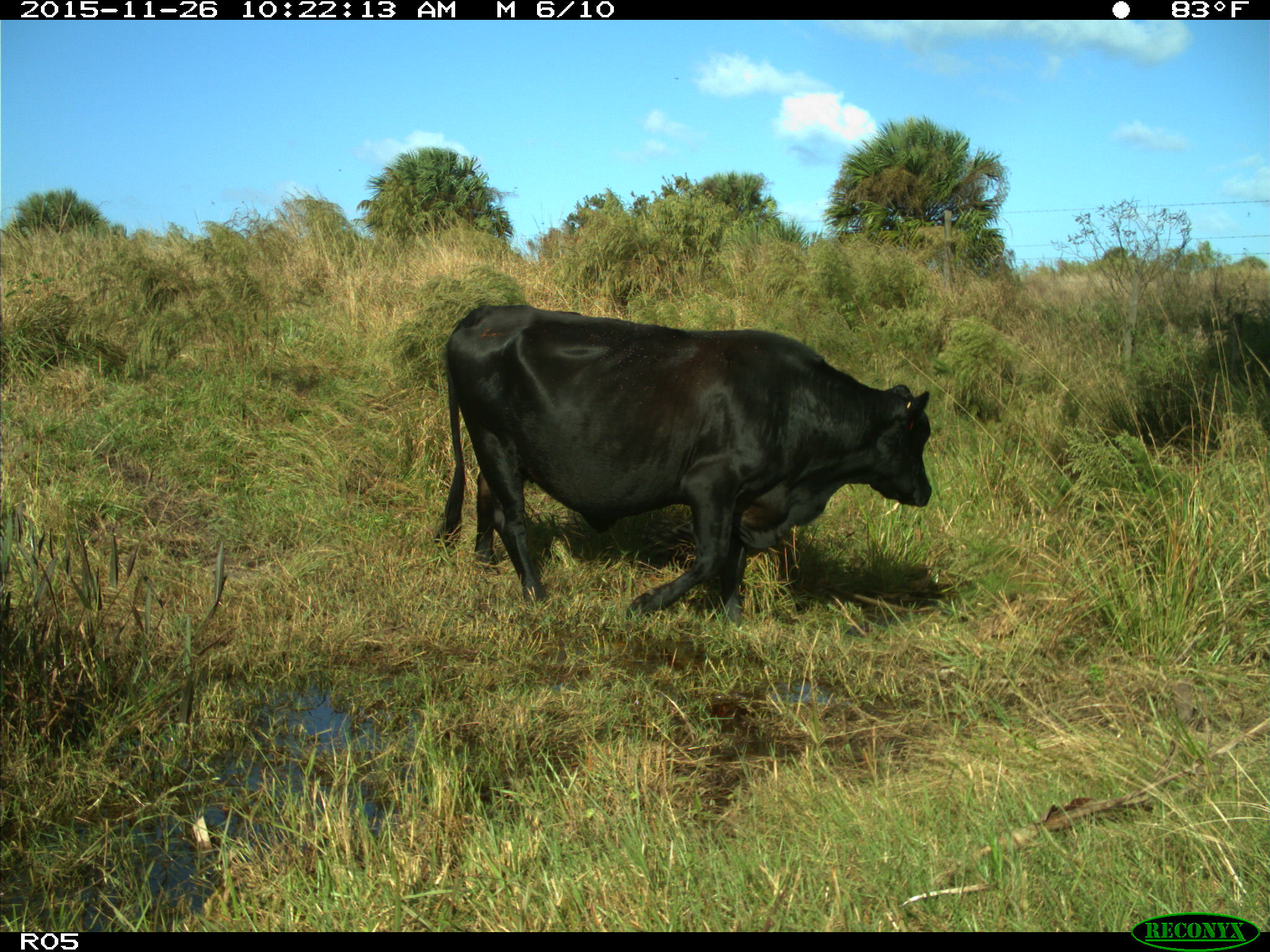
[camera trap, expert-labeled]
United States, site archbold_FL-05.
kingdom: Animalia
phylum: Chordata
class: Mammalia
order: Artiodactyla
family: Bovidae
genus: Bos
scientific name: Bos taurus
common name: domestic cow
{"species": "Bos taurus (domestic cow)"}